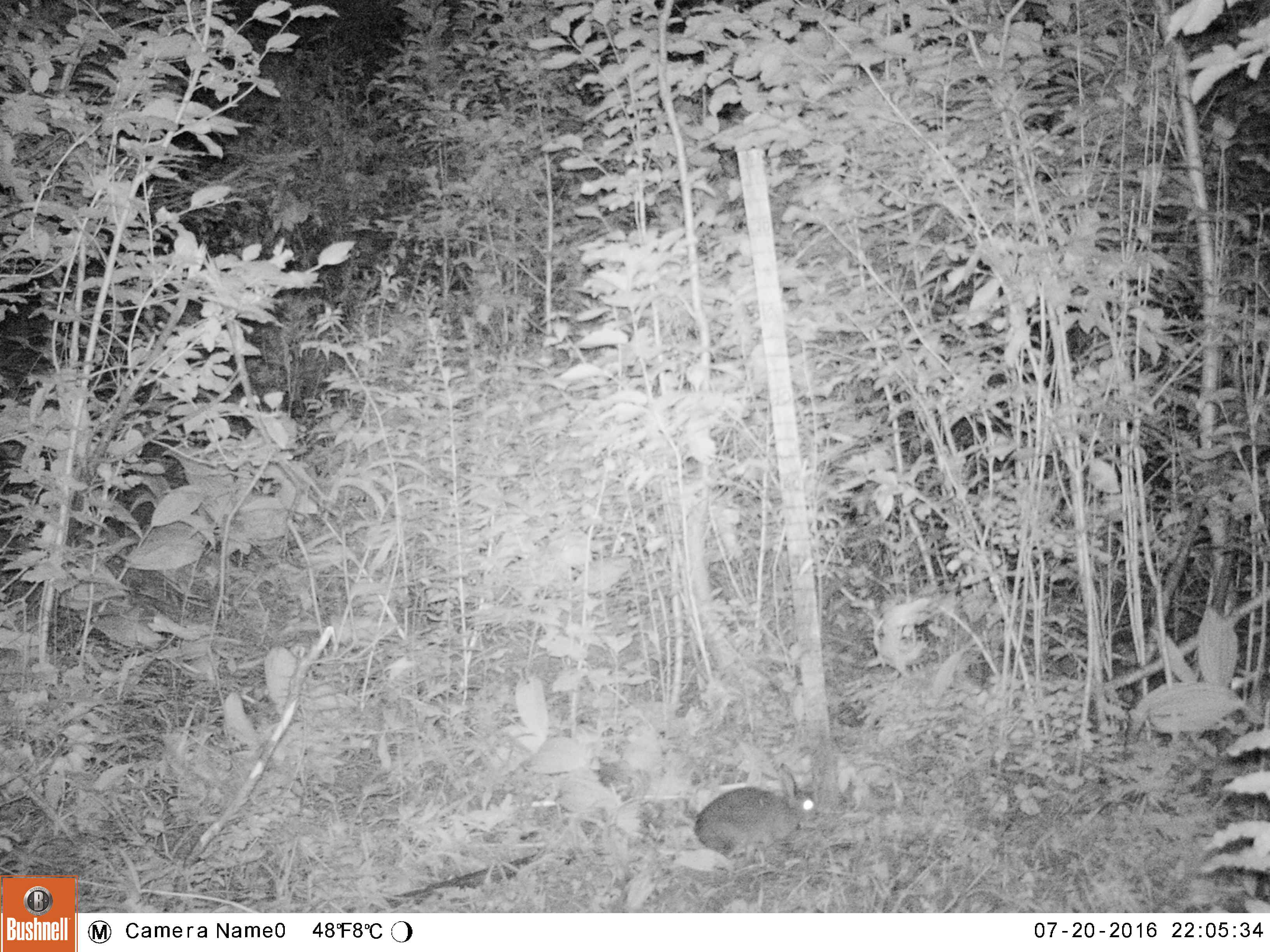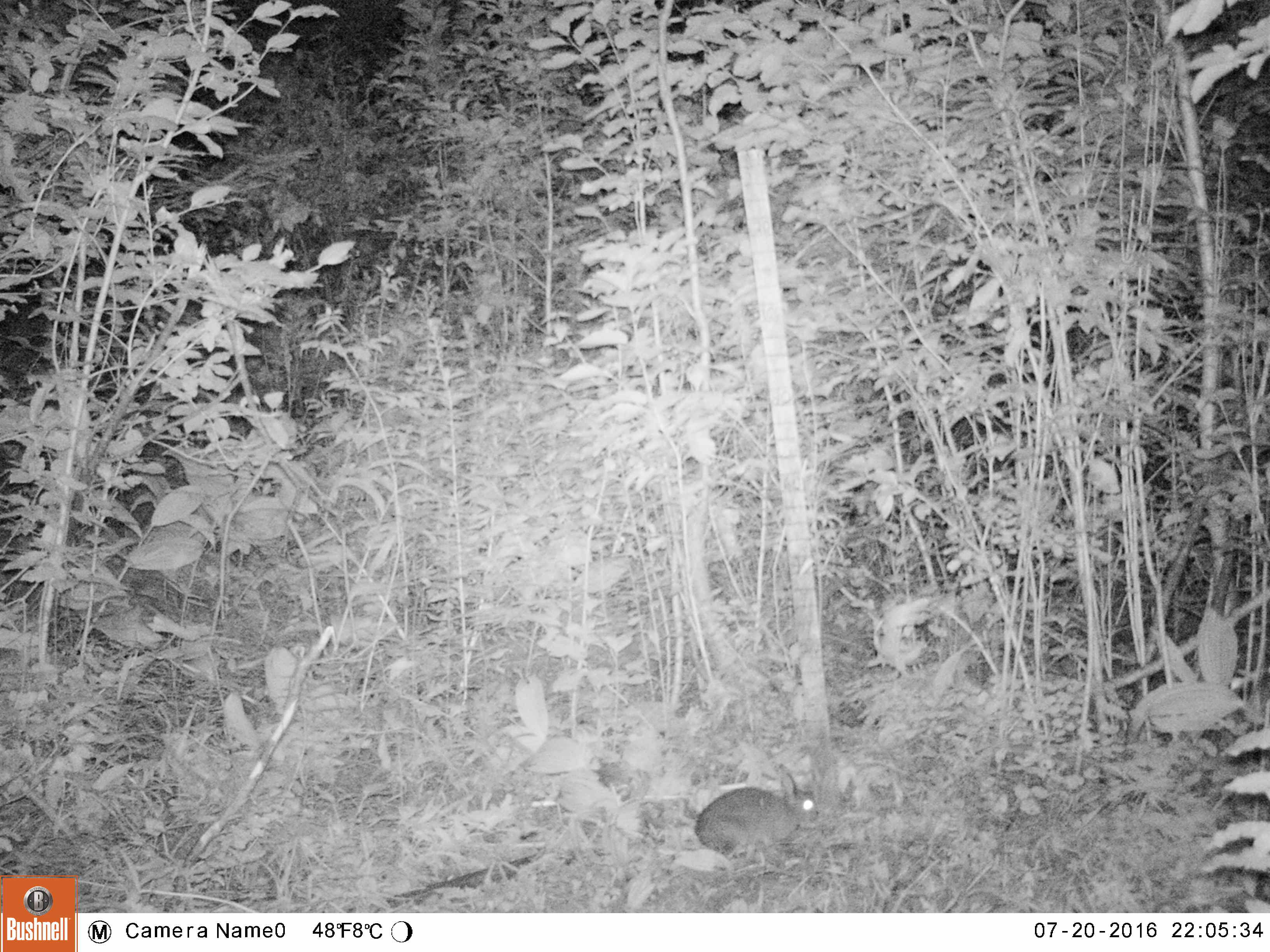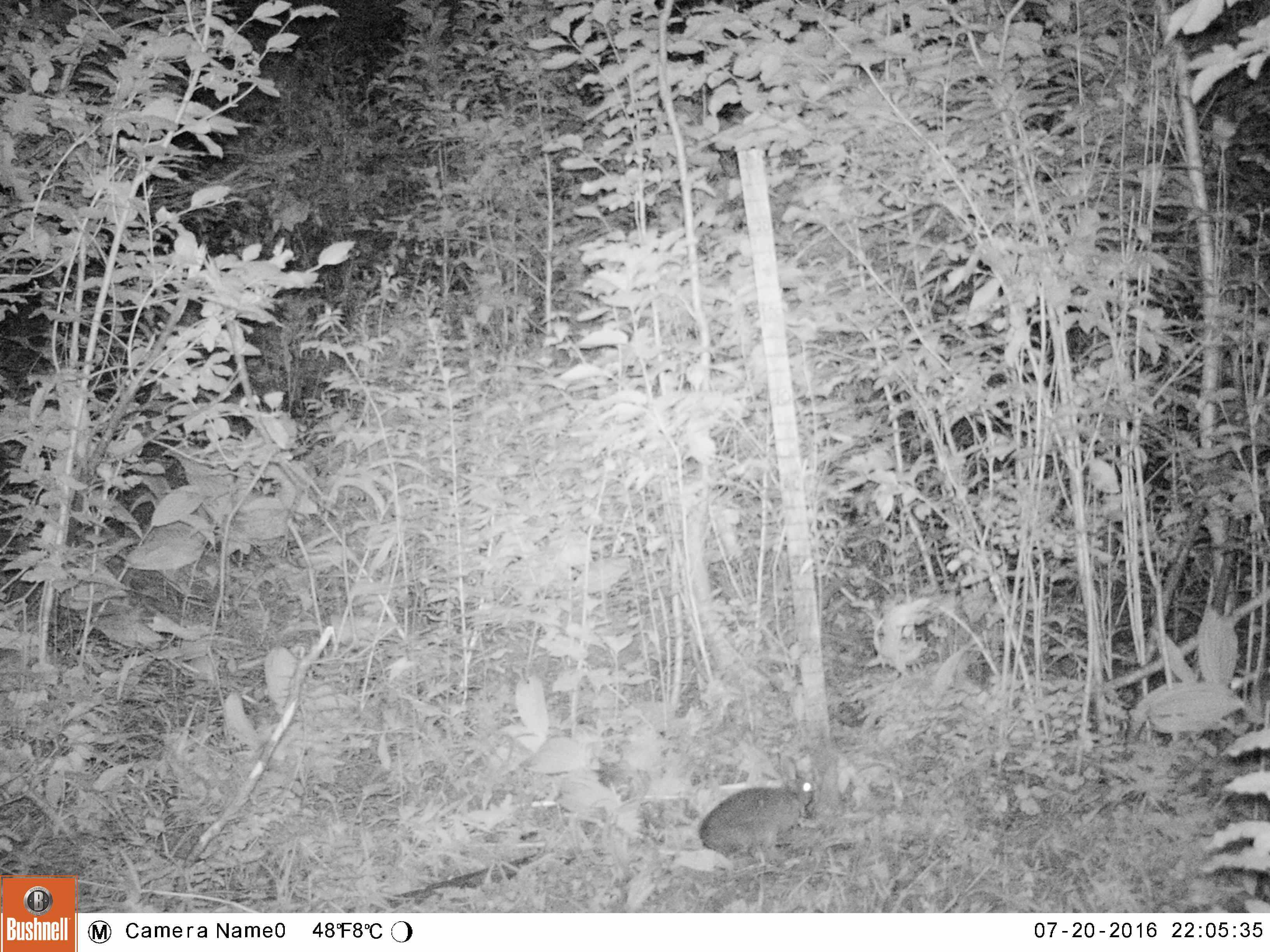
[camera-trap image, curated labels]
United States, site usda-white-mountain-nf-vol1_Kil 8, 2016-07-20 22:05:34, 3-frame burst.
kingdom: Animalia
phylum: Chordata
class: Mammalia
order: Lagomorpha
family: Leporidae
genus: Lepus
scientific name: Lepus americanus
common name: snowshoe hare